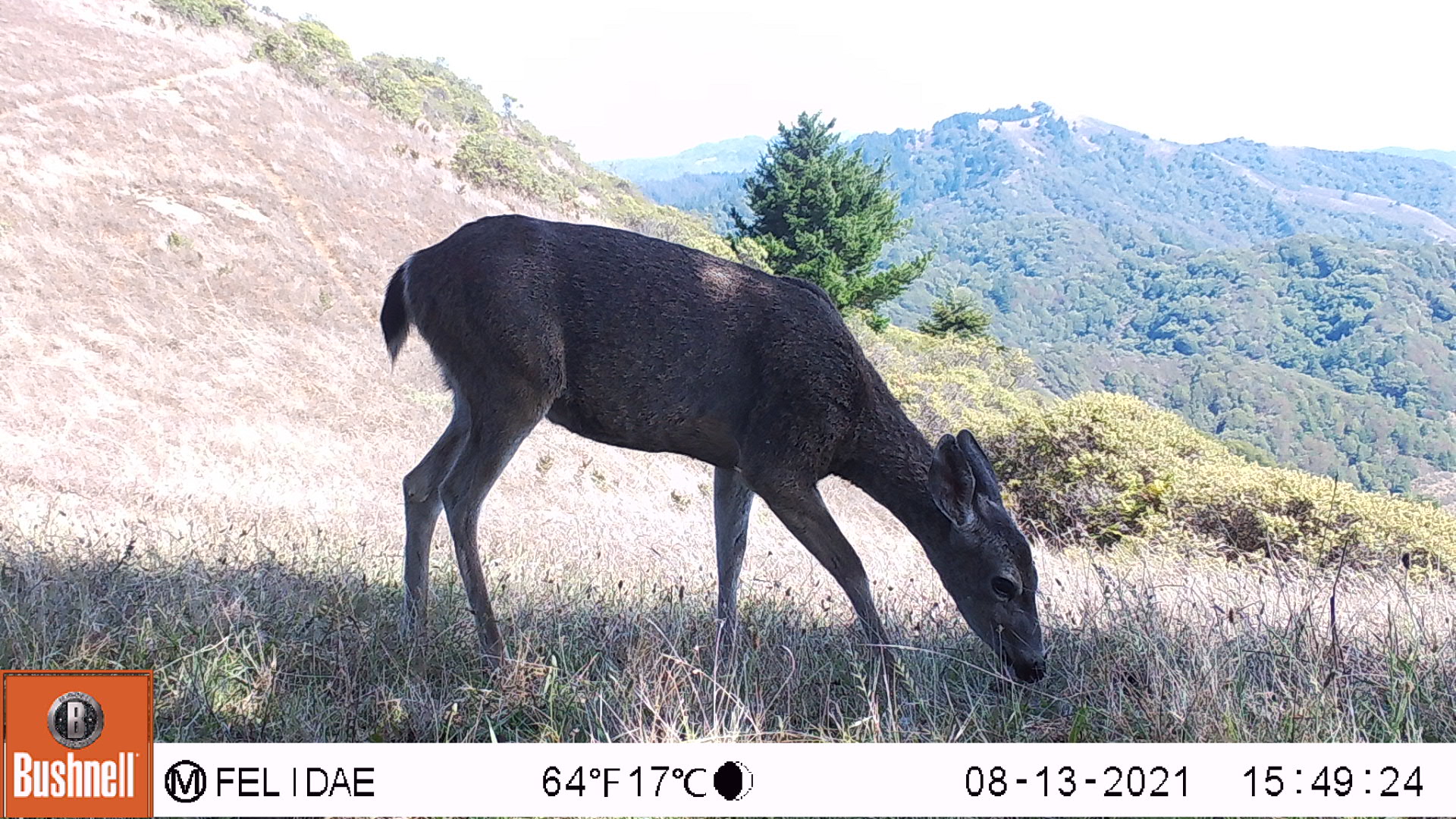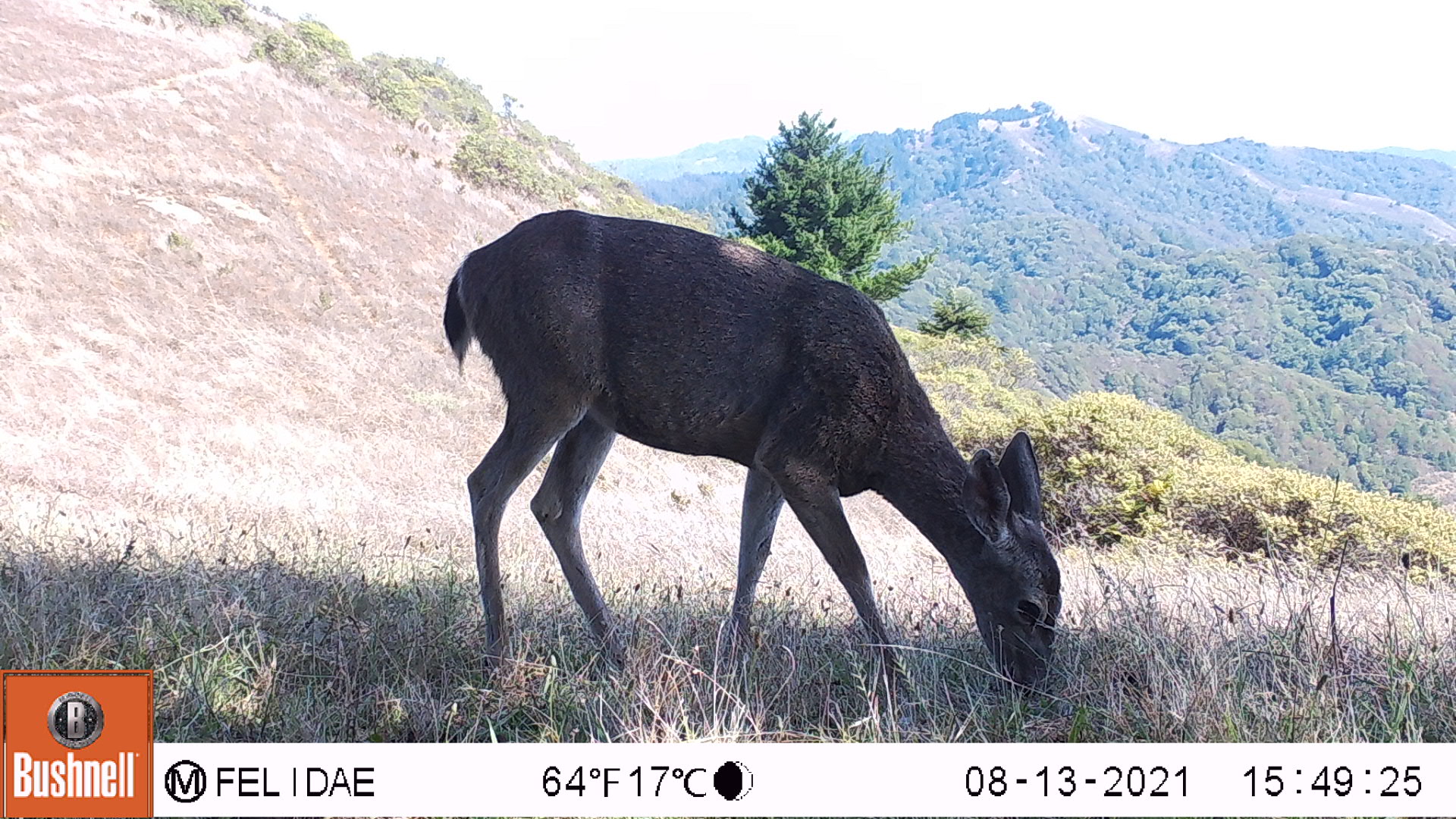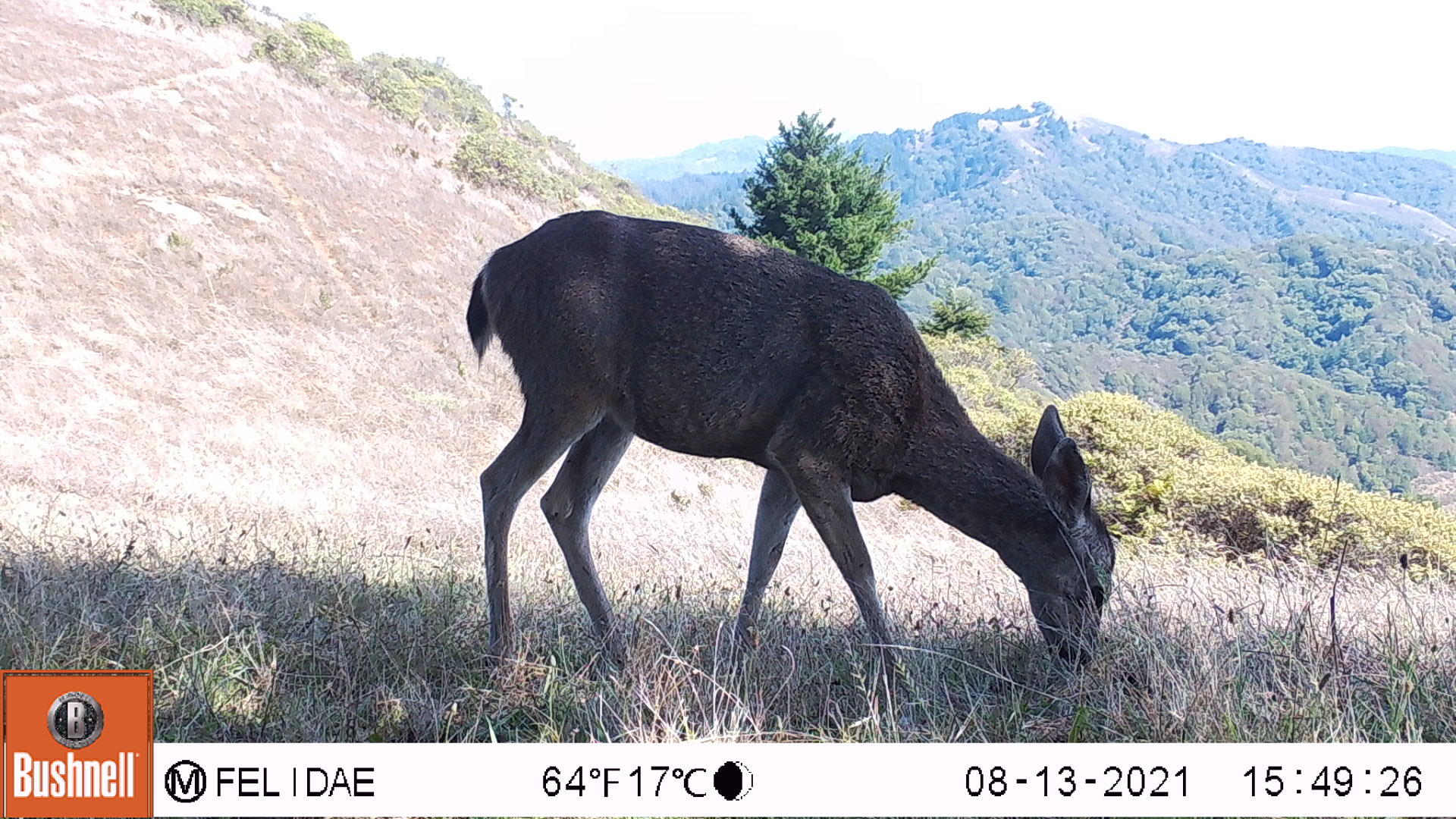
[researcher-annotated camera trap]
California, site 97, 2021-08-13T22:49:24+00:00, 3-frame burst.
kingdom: Animalia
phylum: Chordata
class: Mammalia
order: Artiodactyla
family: Cervidae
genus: Odocoileus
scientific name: Odocoileus hemionus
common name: mule deer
Mule deer (Odocoileus hemionus).